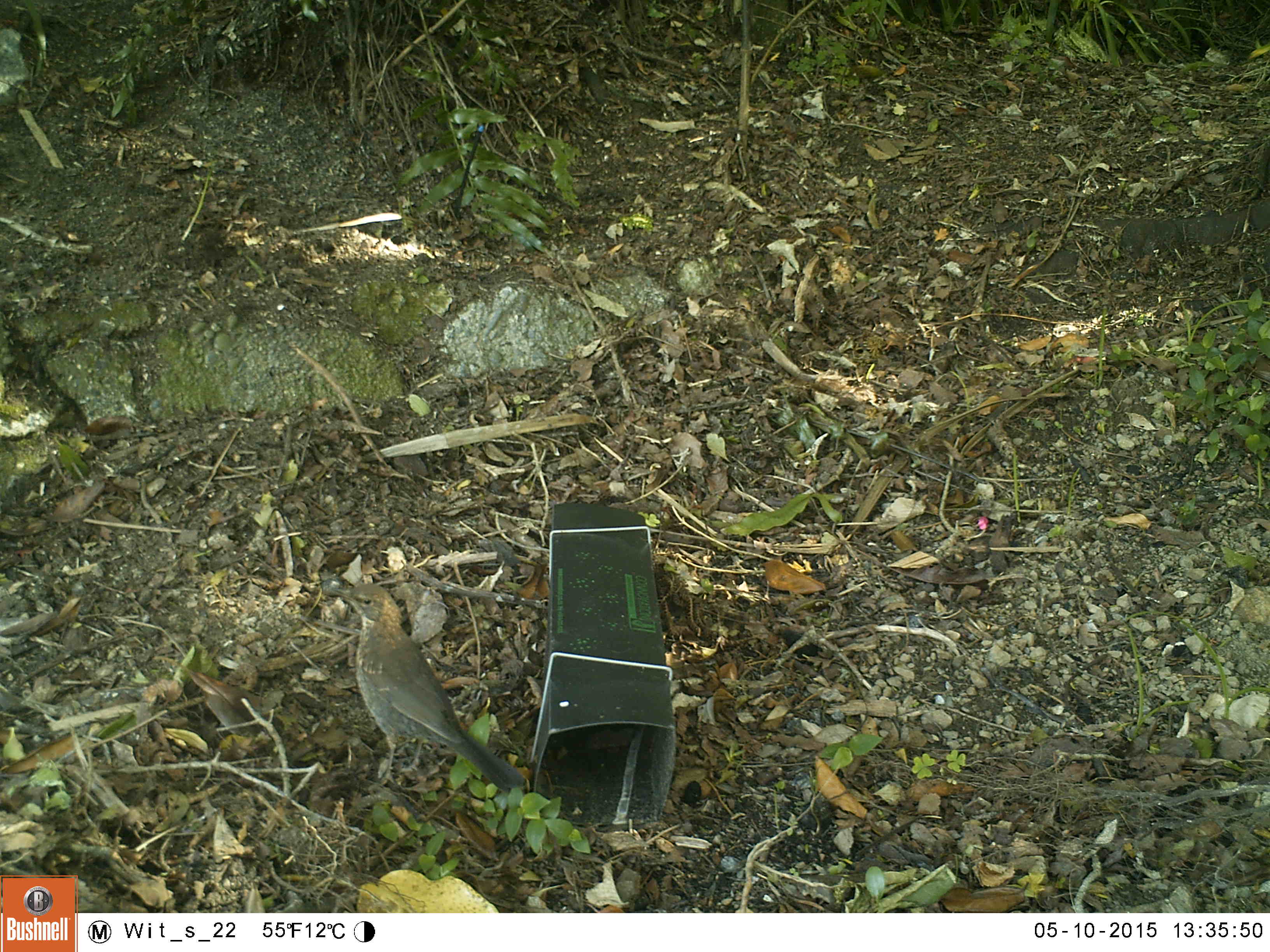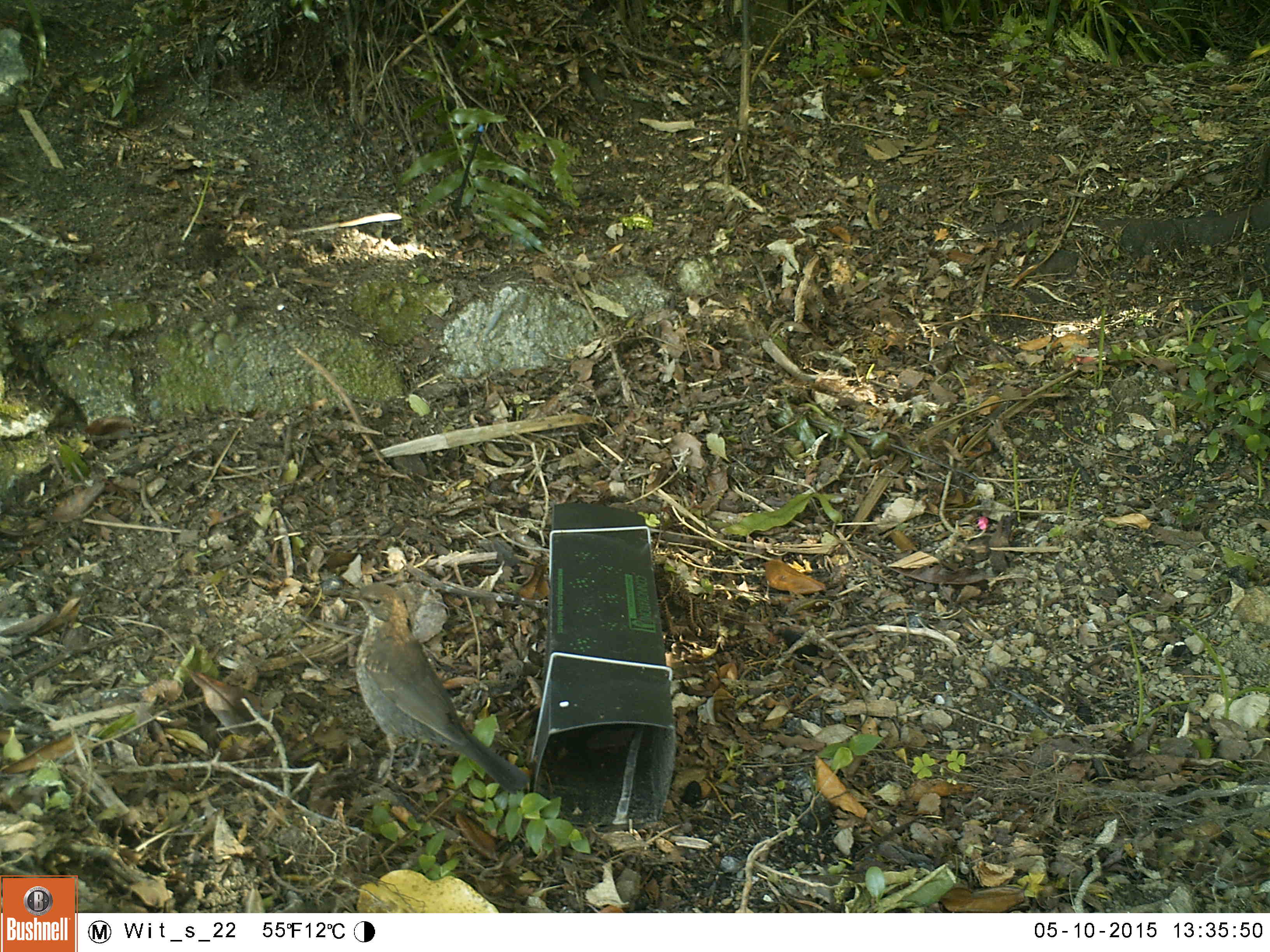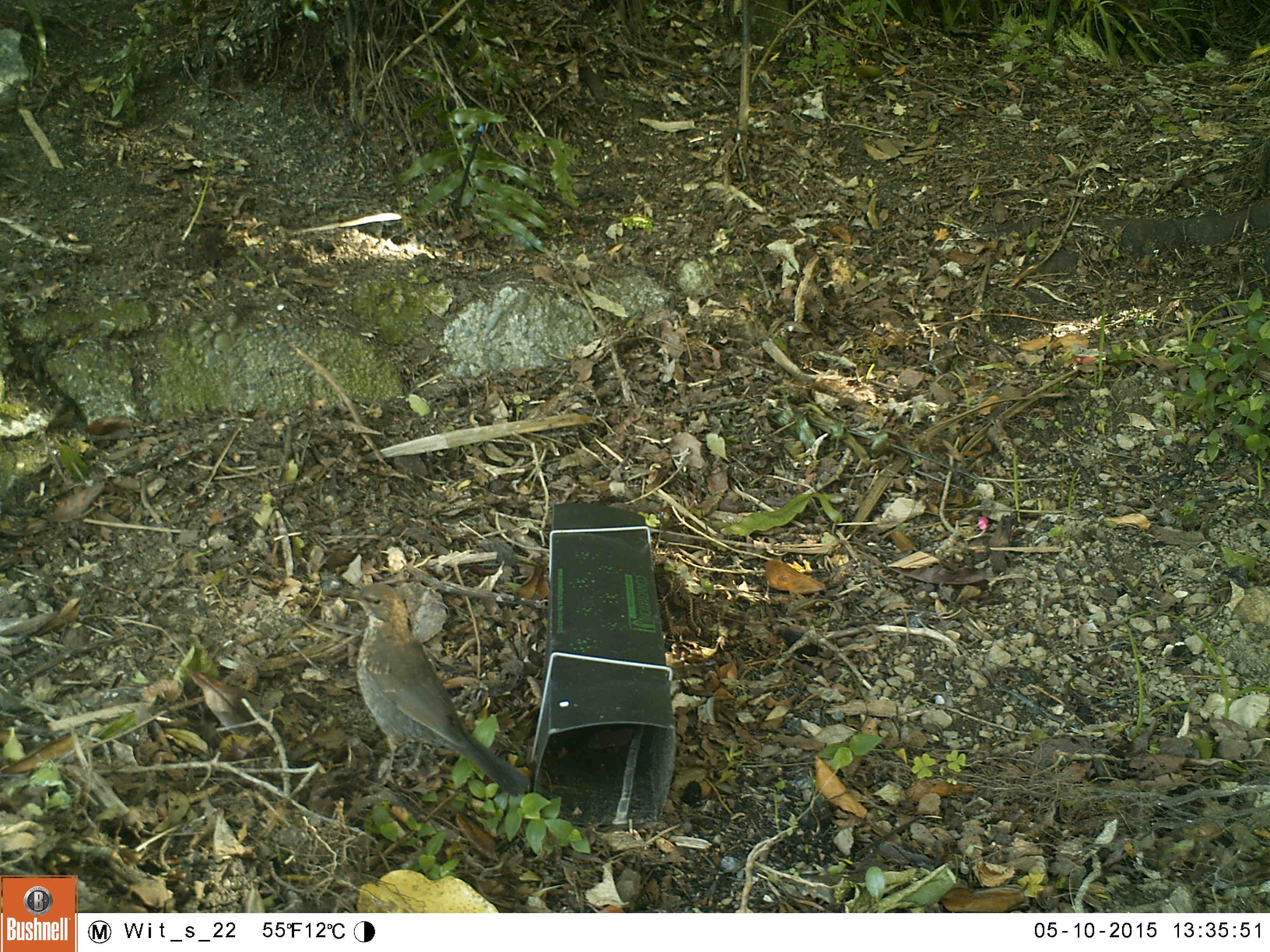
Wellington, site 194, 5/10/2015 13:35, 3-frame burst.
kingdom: Animalia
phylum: Chordata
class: Aves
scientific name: Aves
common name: bird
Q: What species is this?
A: Bird (Aves).